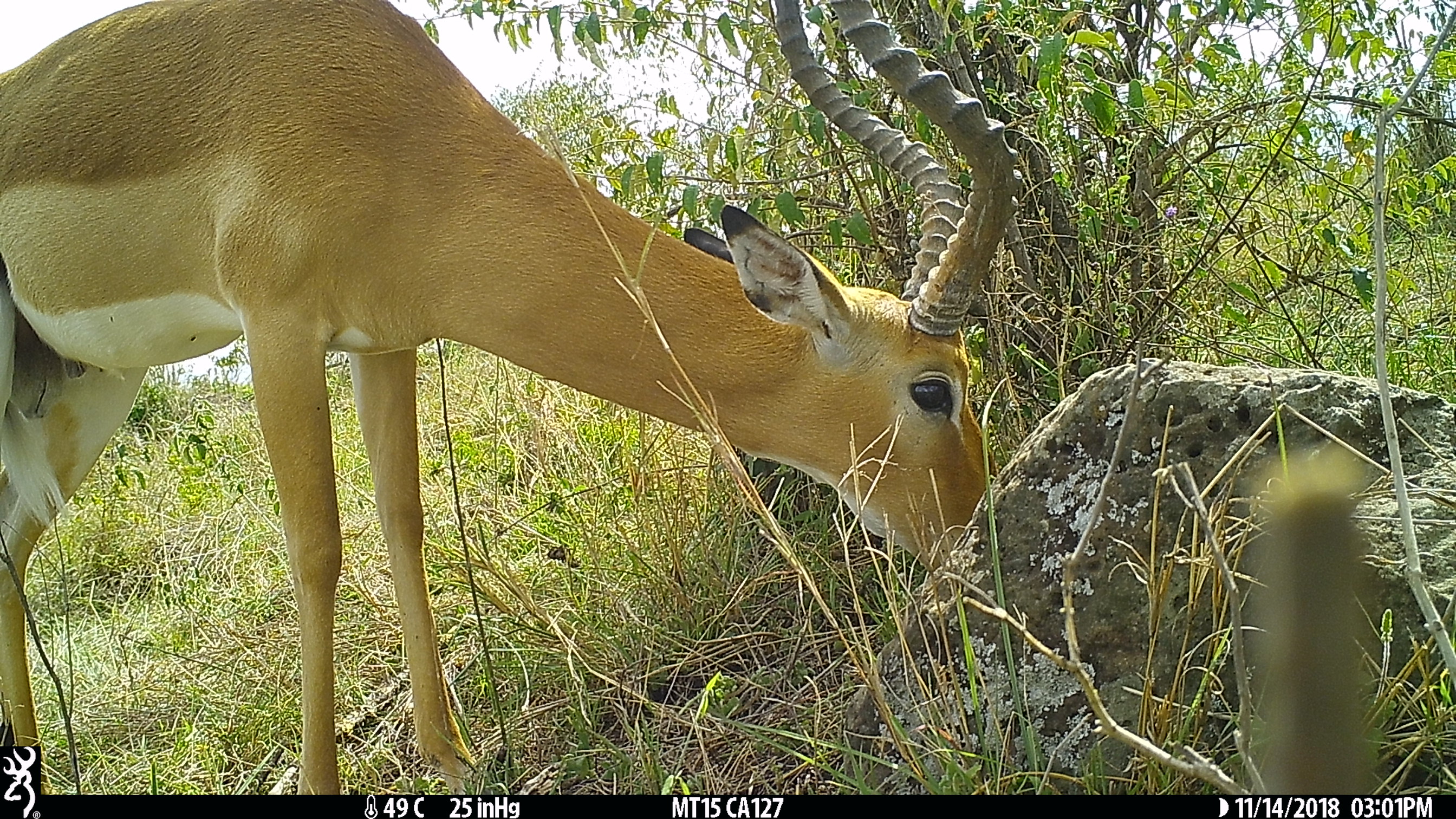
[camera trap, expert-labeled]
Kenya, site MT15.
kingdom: Animalia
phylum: Chordata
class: Mammalia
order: Artiodactyla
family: Bovidae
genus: Aepyceros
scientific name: Aepyceros melampus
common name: impala